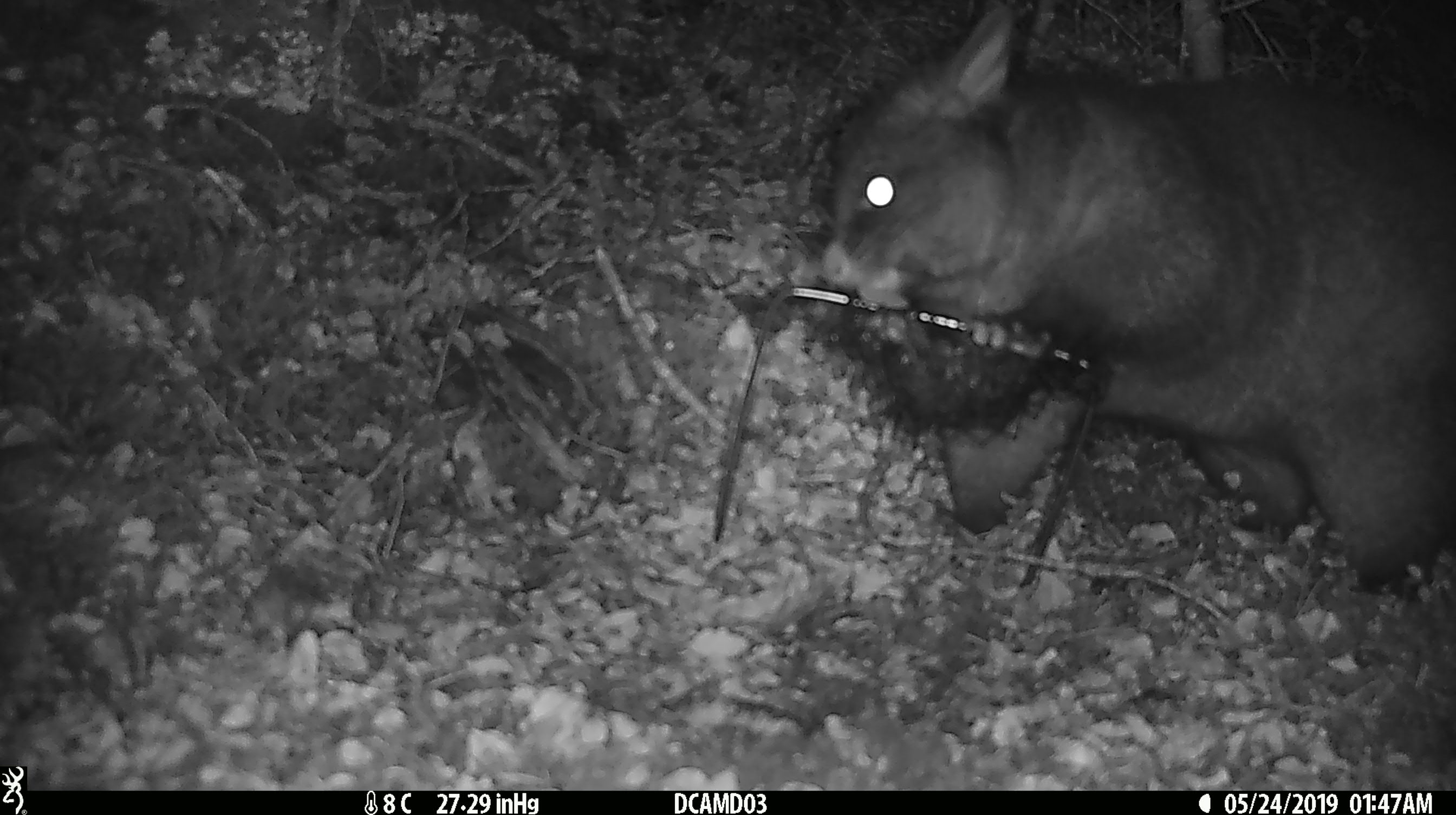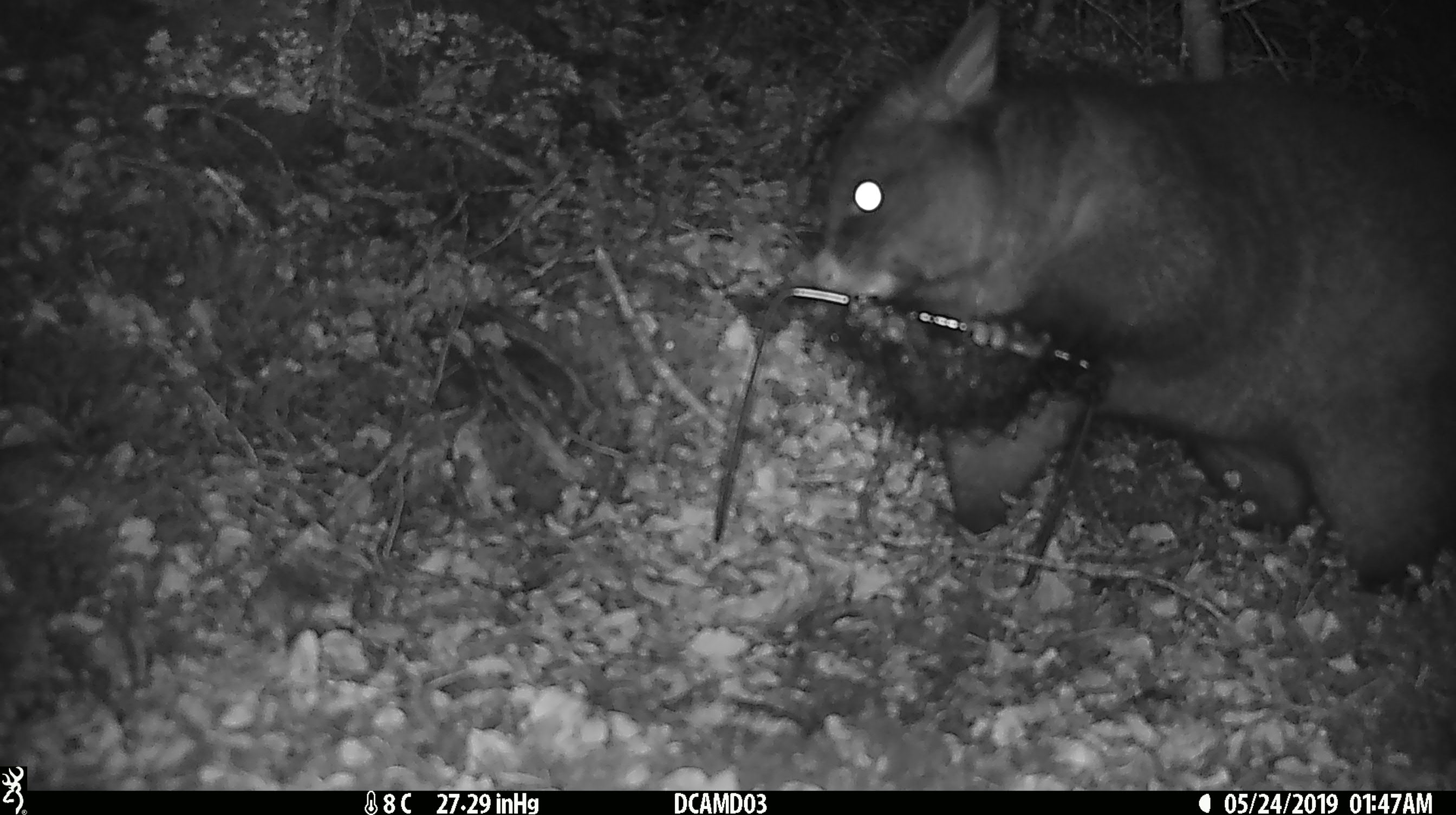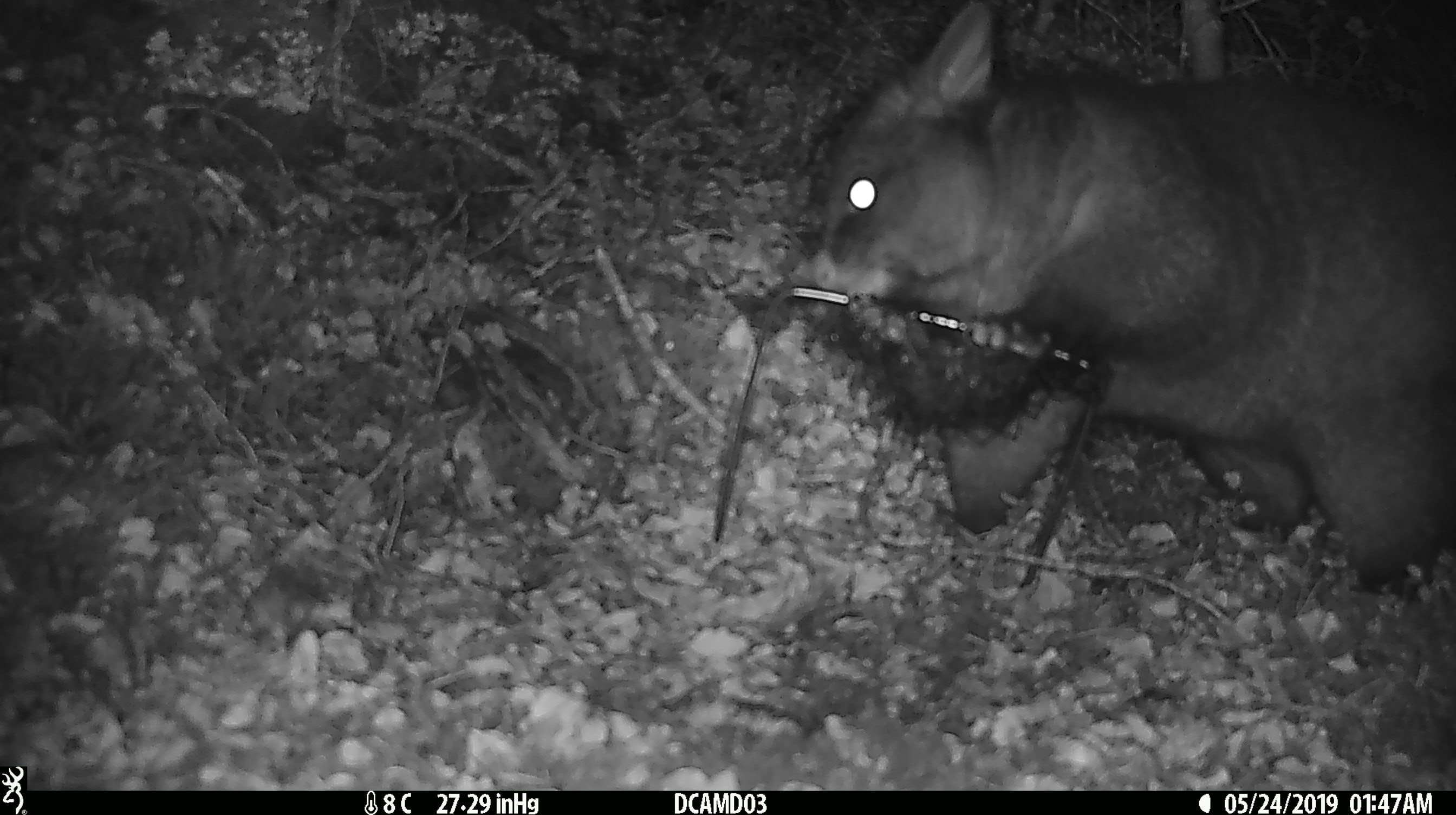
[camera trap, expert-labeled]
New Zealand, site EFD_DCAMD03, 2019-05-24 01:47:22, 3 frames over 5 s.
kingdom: Animalia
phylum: Chordata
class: Mammalia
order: Diprotodontia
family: Phalangeridae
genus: Trichosurus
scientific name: Trichosurus vulpecula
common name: common brushtail possum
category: possum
Possum (common brushtail possum) (Trichosurus vulpecula).